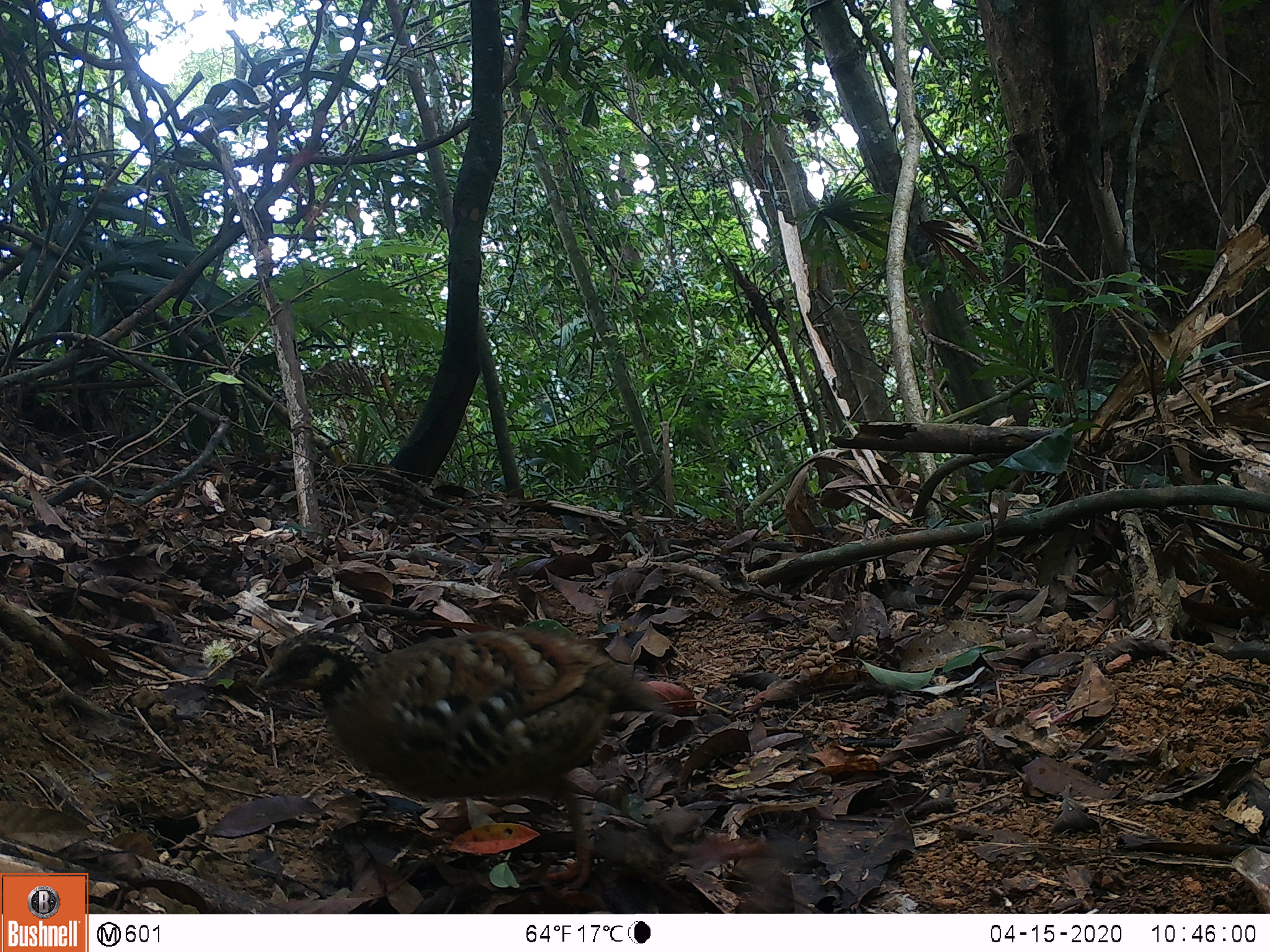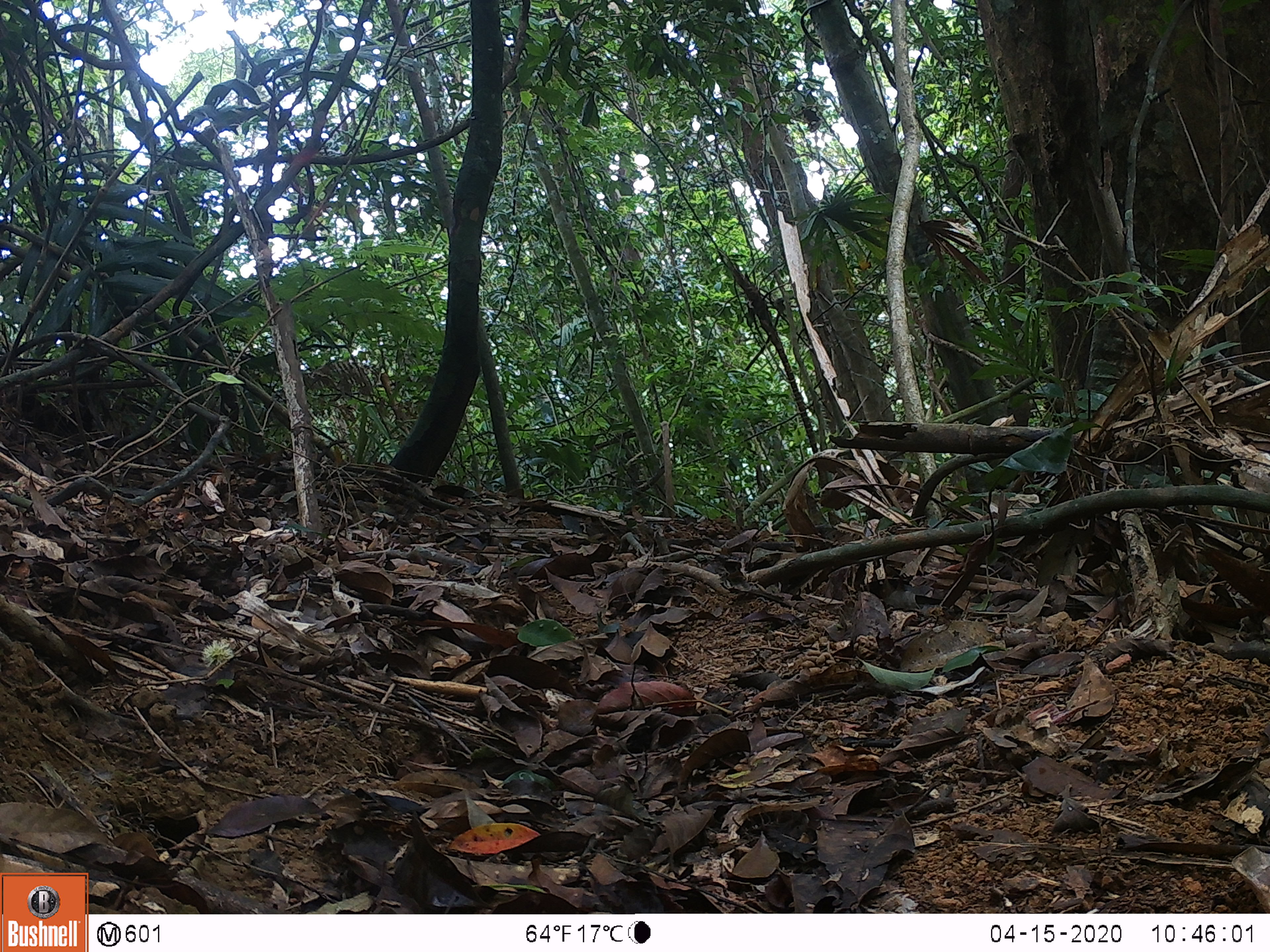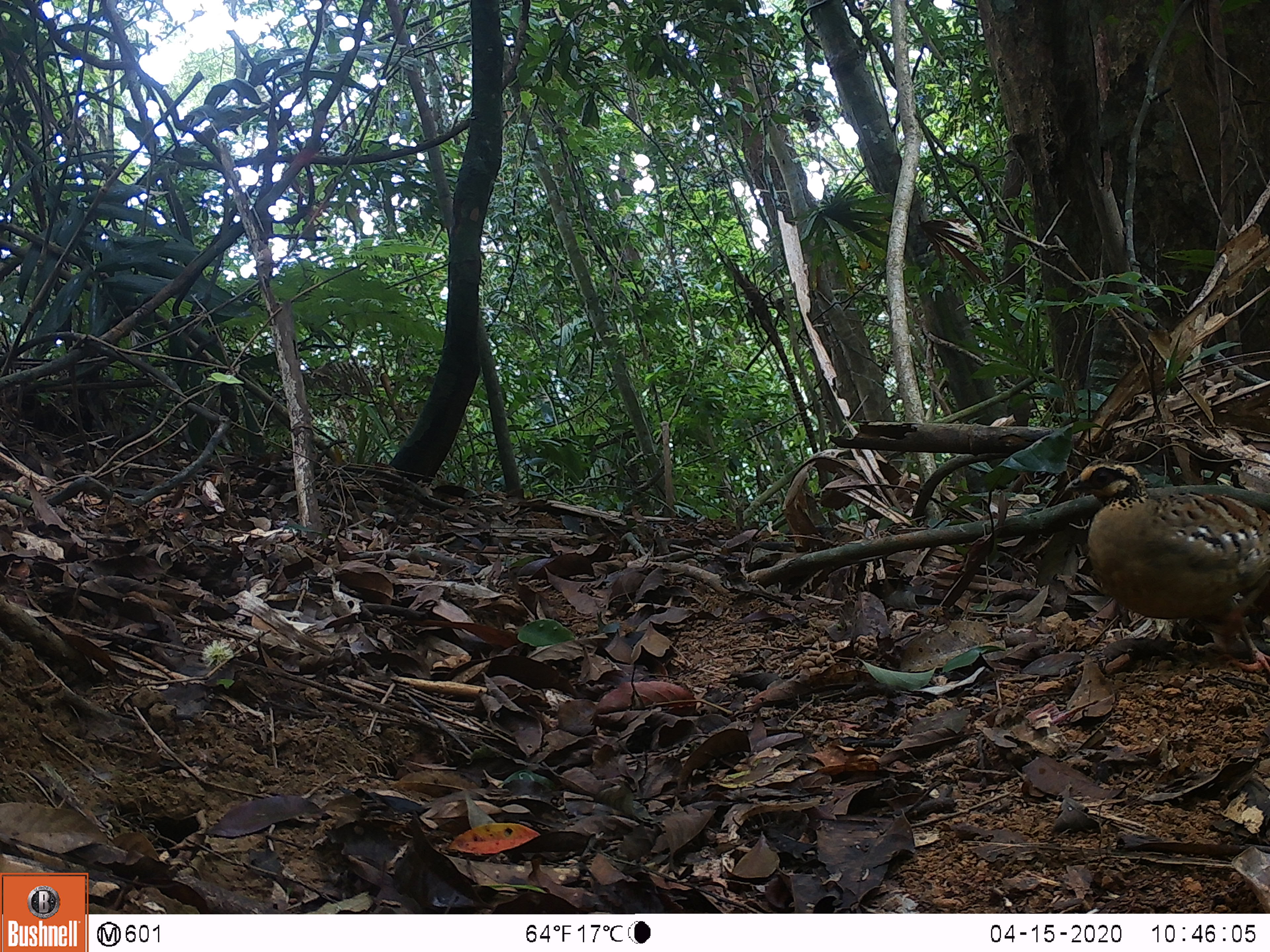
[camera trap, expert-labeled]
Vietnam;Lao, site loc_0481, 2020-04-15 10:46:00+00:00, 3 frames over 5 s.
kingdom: Animalia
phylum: Chordata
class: Aves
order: Galliformes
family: Phasianidae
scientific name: Phasianidae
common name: partridge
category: unidentified partridge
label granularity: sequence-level